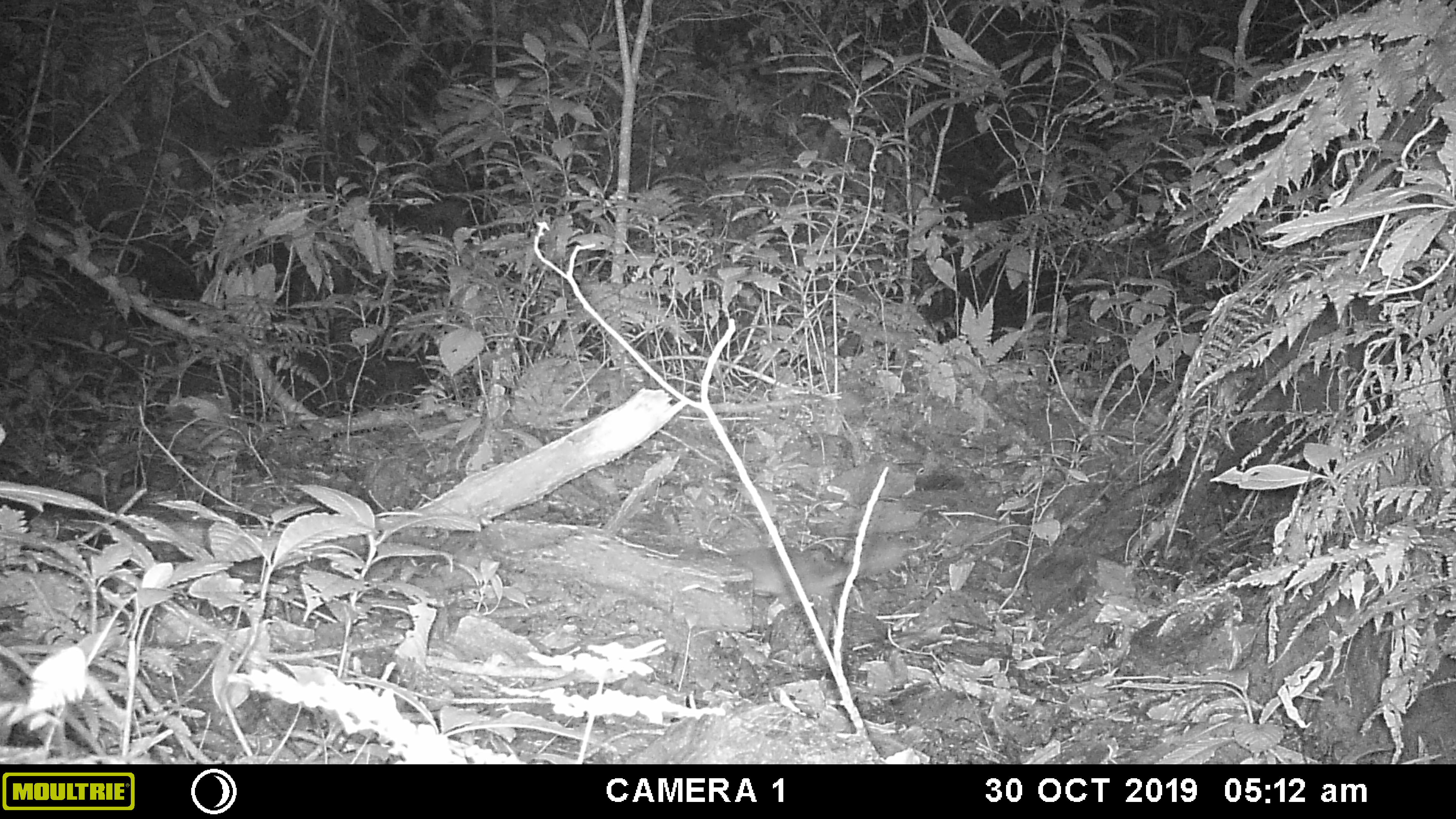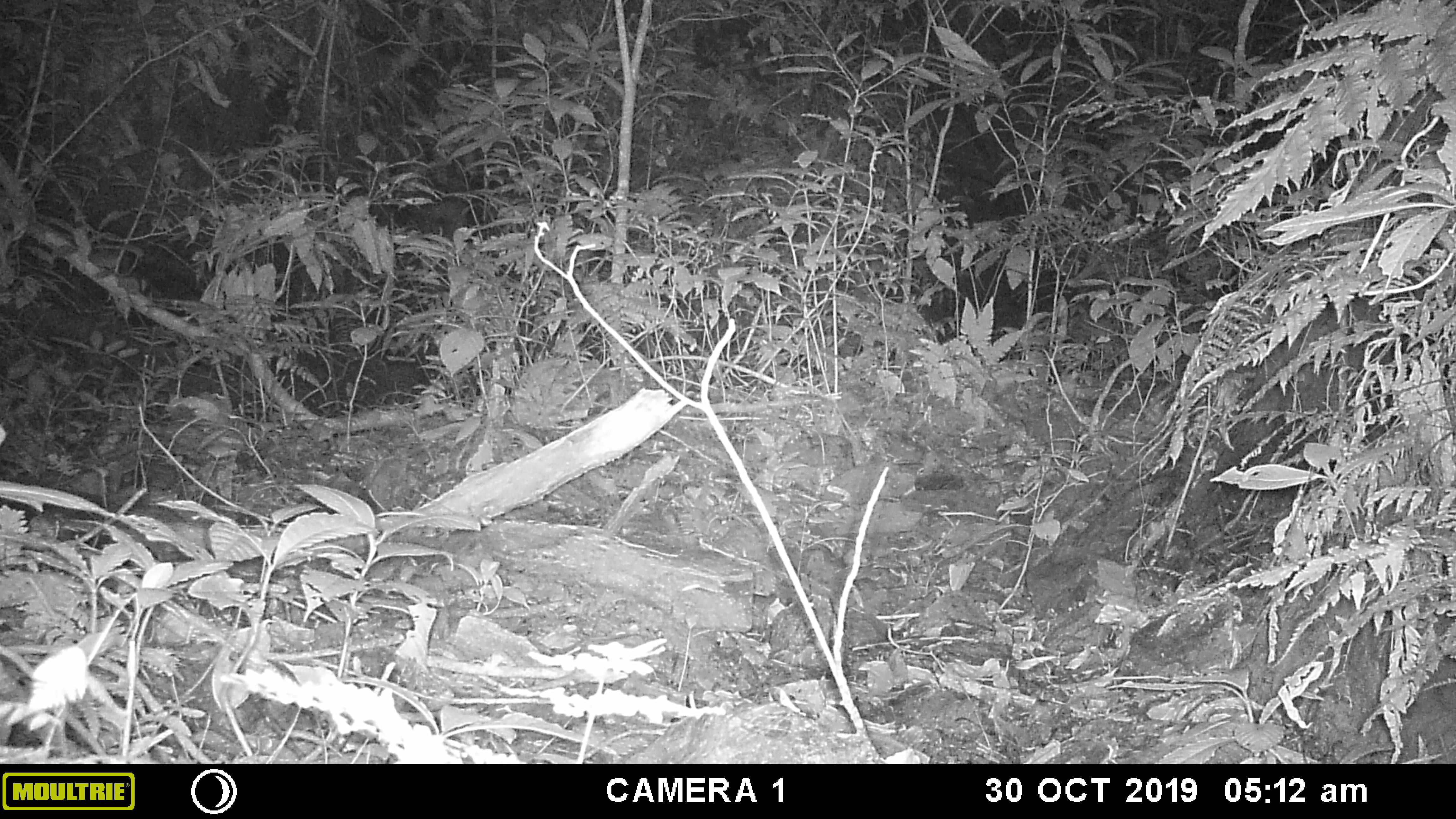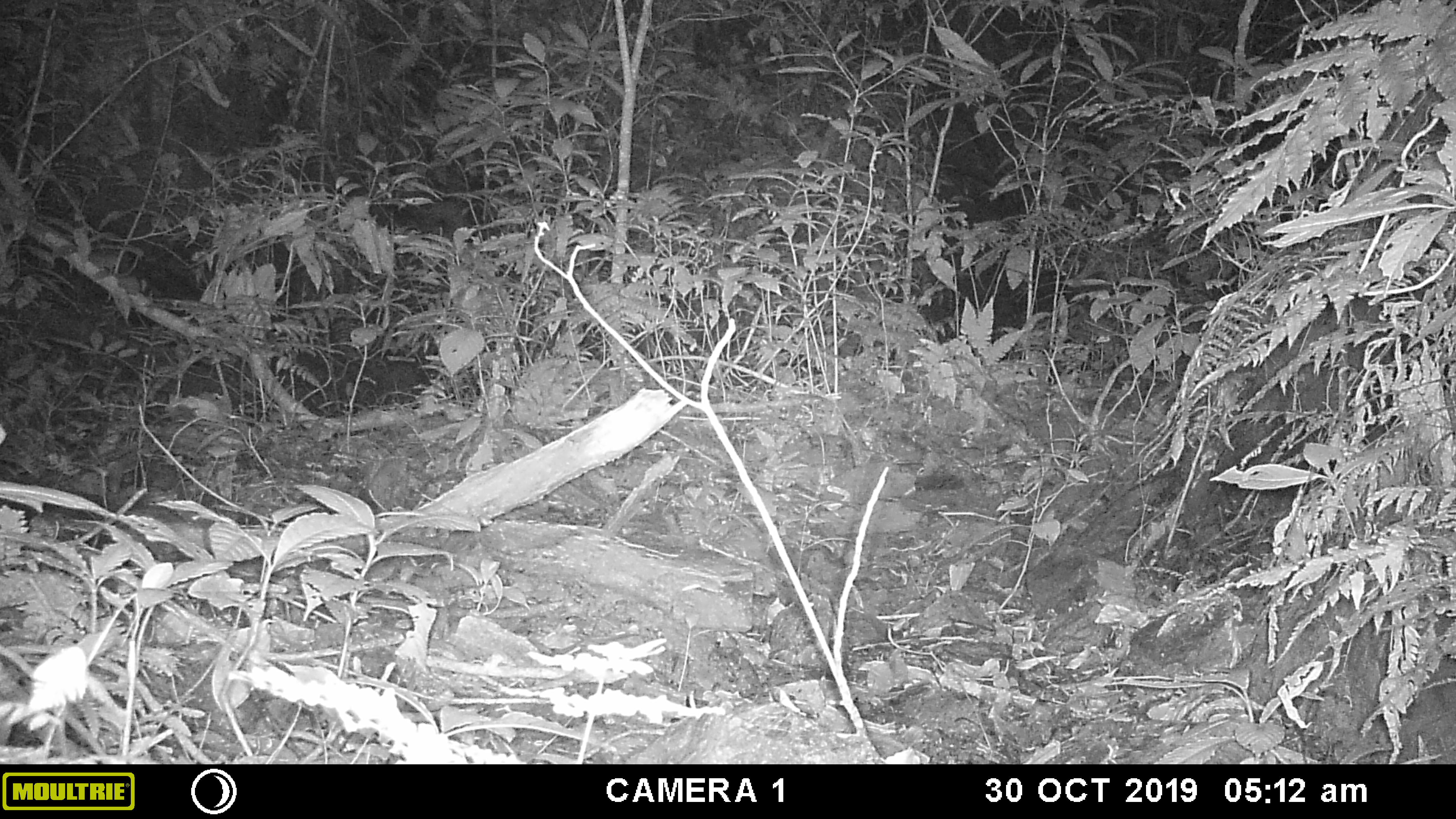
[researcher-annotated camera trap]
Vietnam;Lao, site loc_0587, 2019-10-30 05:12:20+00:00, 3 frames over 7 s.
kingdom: Animalia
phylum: Chordata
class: Mammalia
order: Carnivora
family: Mustelidae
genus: Melogale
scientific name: Melogale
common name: ferret badger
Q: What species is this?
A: Ferret badger (Melogale).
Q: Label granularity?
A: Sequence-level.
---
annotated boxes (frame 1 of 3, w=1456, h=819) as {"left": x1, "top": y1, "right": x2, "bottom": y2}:
ferret badger: {"left": 722, "top": 531, "right": 914, "bottom": 608}